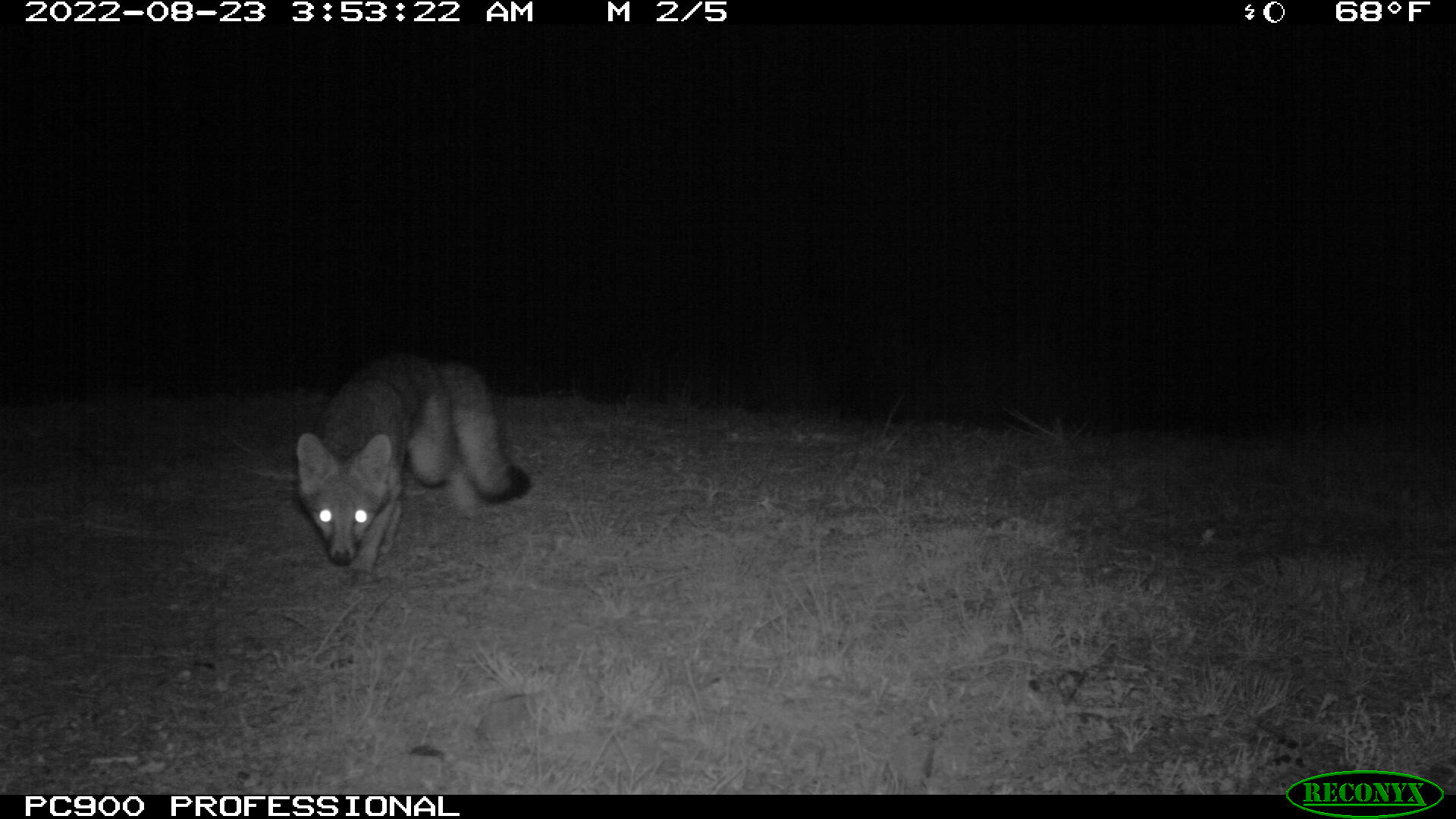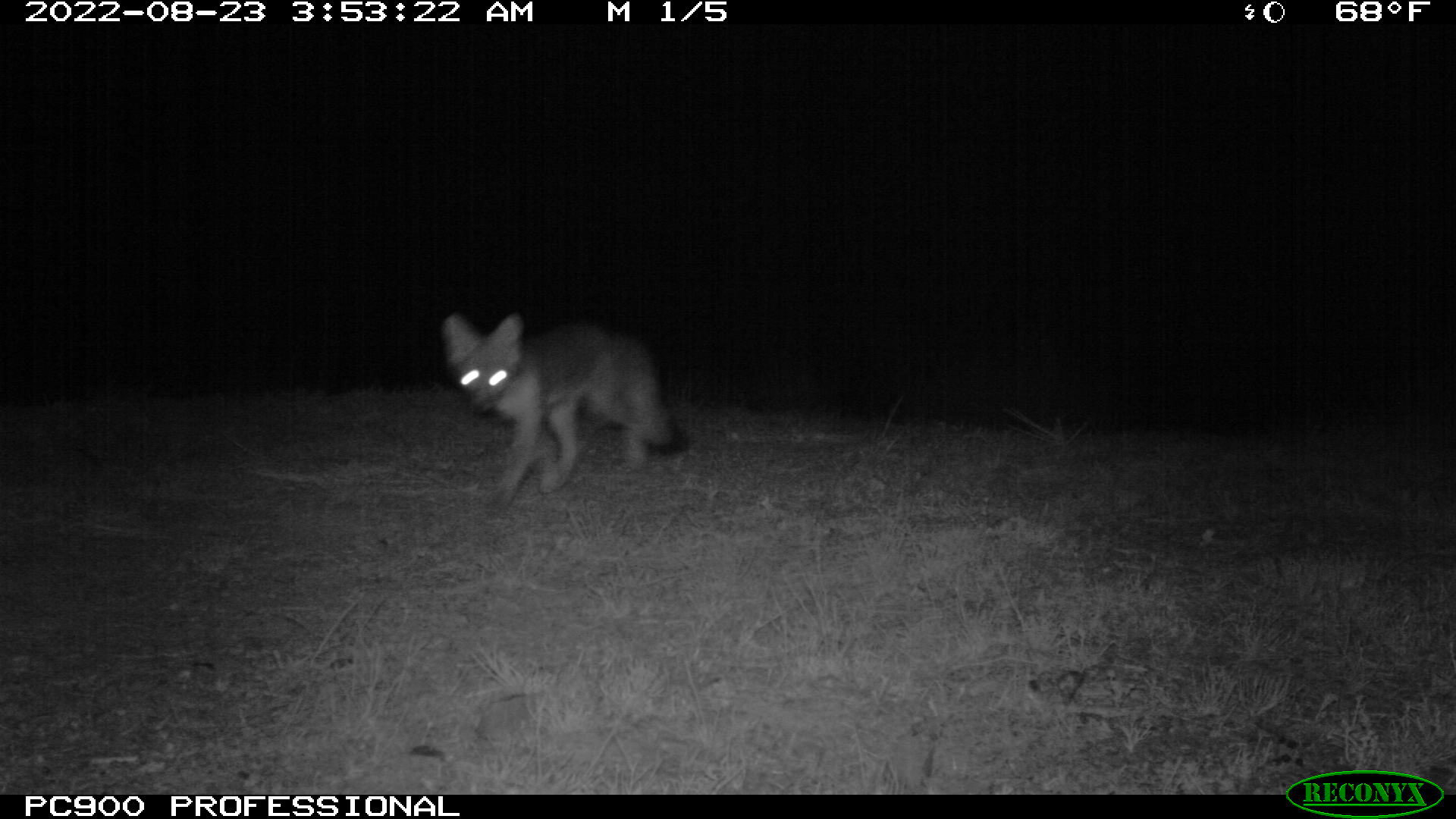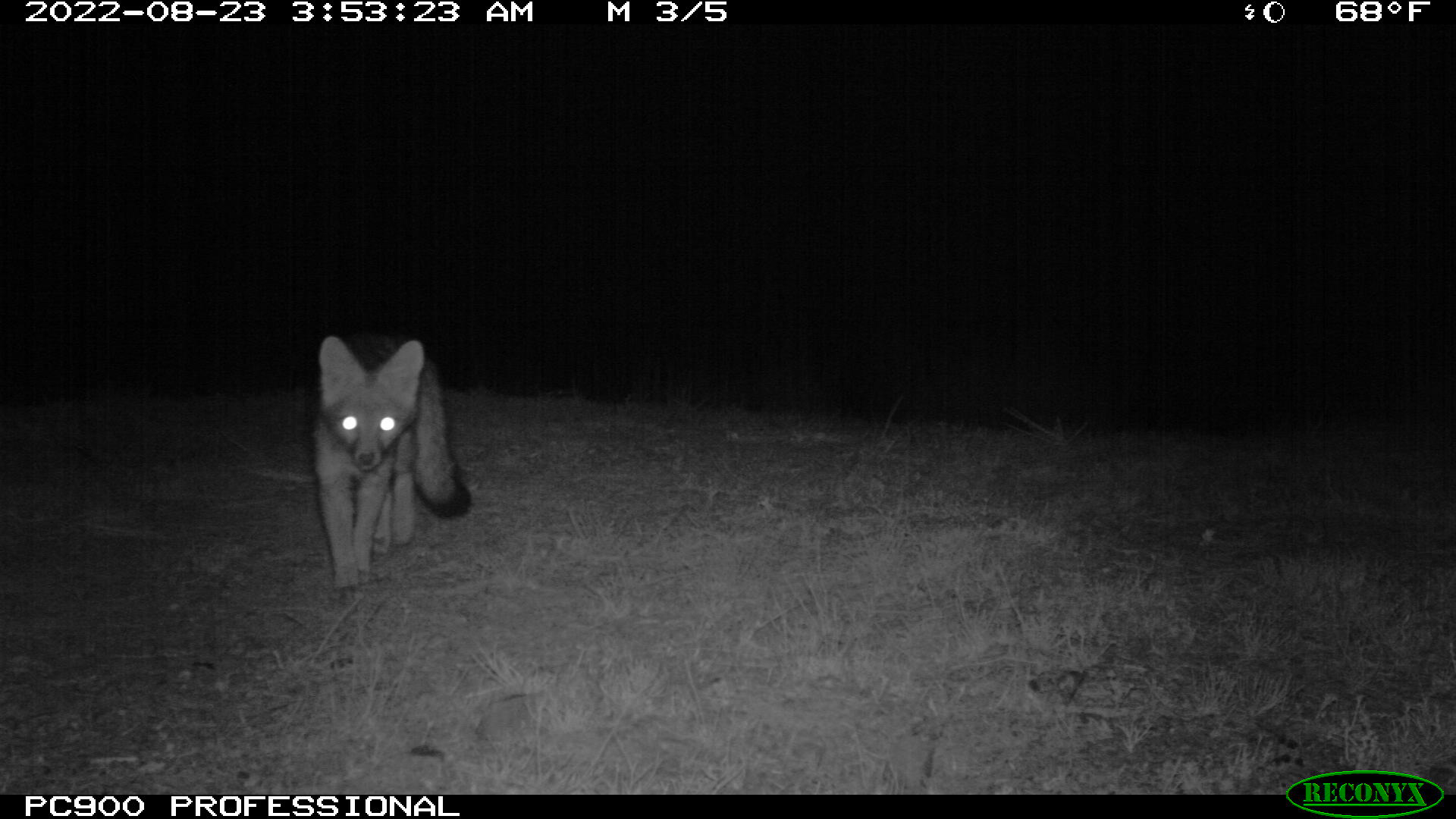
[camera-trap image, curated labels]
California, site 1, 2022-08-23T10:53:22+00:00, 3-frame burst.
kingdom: Animalia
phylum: Chordata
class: Mammalia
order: Carnivora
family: Canidae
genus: Urocyon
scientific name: Urocyon cinereoargenteus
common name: gray fox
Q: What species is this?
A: Gray fox (Urocyon cinereoargenteus).